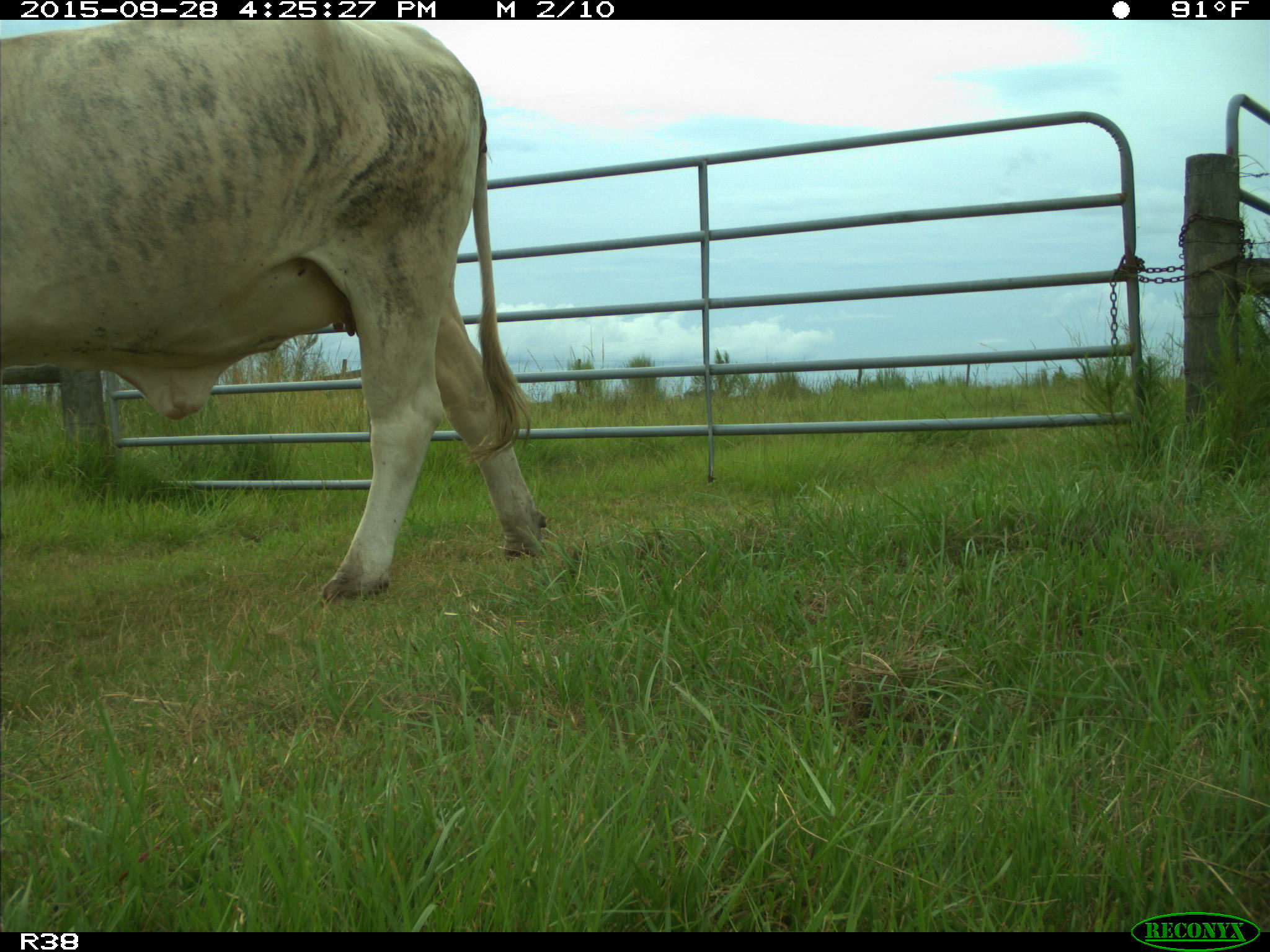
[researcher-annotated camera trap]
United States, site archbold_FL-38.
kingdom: Animalia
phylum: Chordata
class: Mammalia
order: Artiodactyla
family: Bovidae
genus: Bos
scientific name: Bos taurus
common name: domestic cow